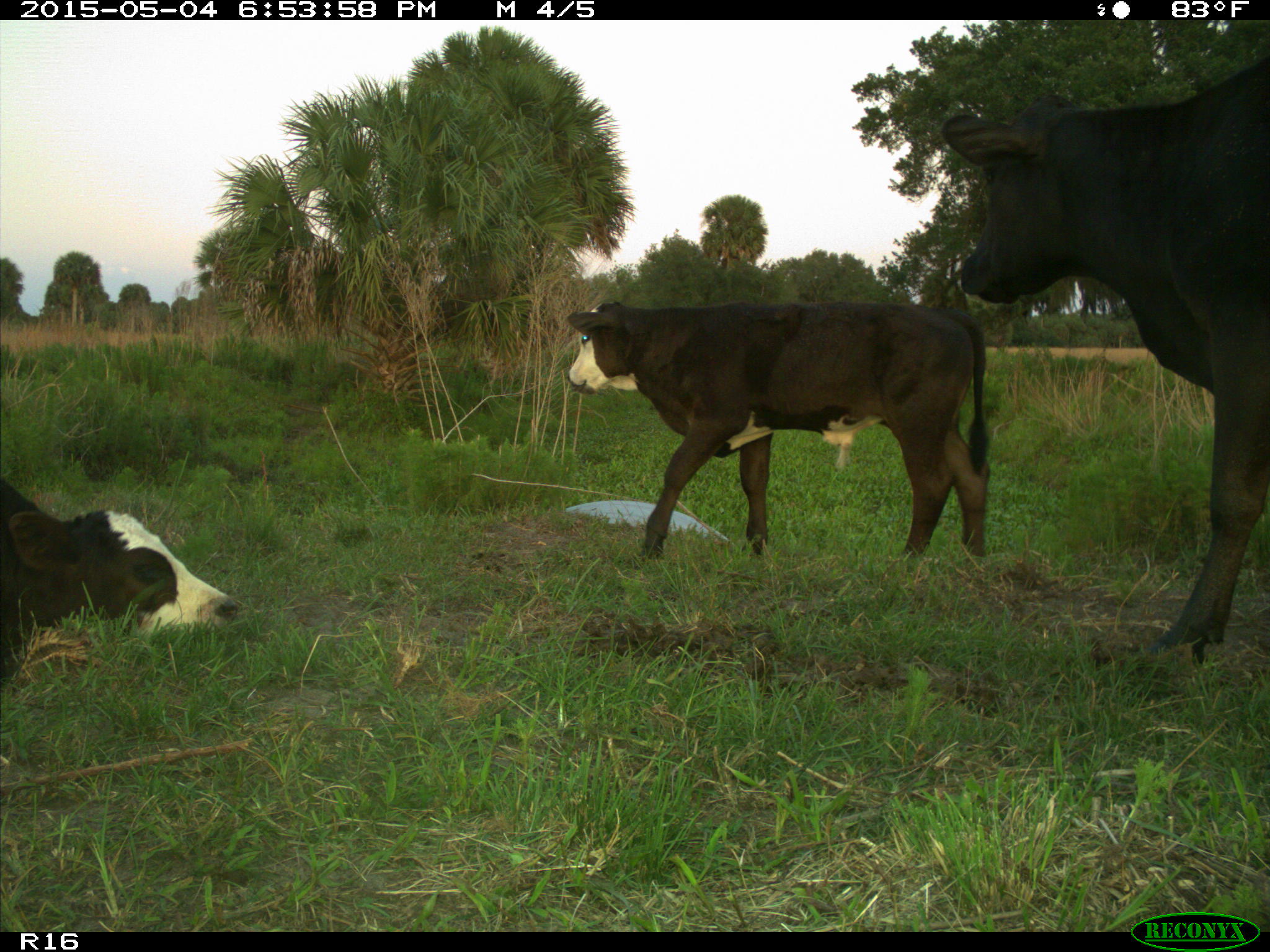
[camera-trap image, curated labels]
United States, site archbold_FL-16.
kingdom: Animalia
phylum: Chordata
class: Mammalia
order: Artiodactyla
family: Bovidae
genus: Bos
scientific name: Bos taurus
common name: domestic cow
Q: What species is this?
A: Bos taurus (domestic cow).